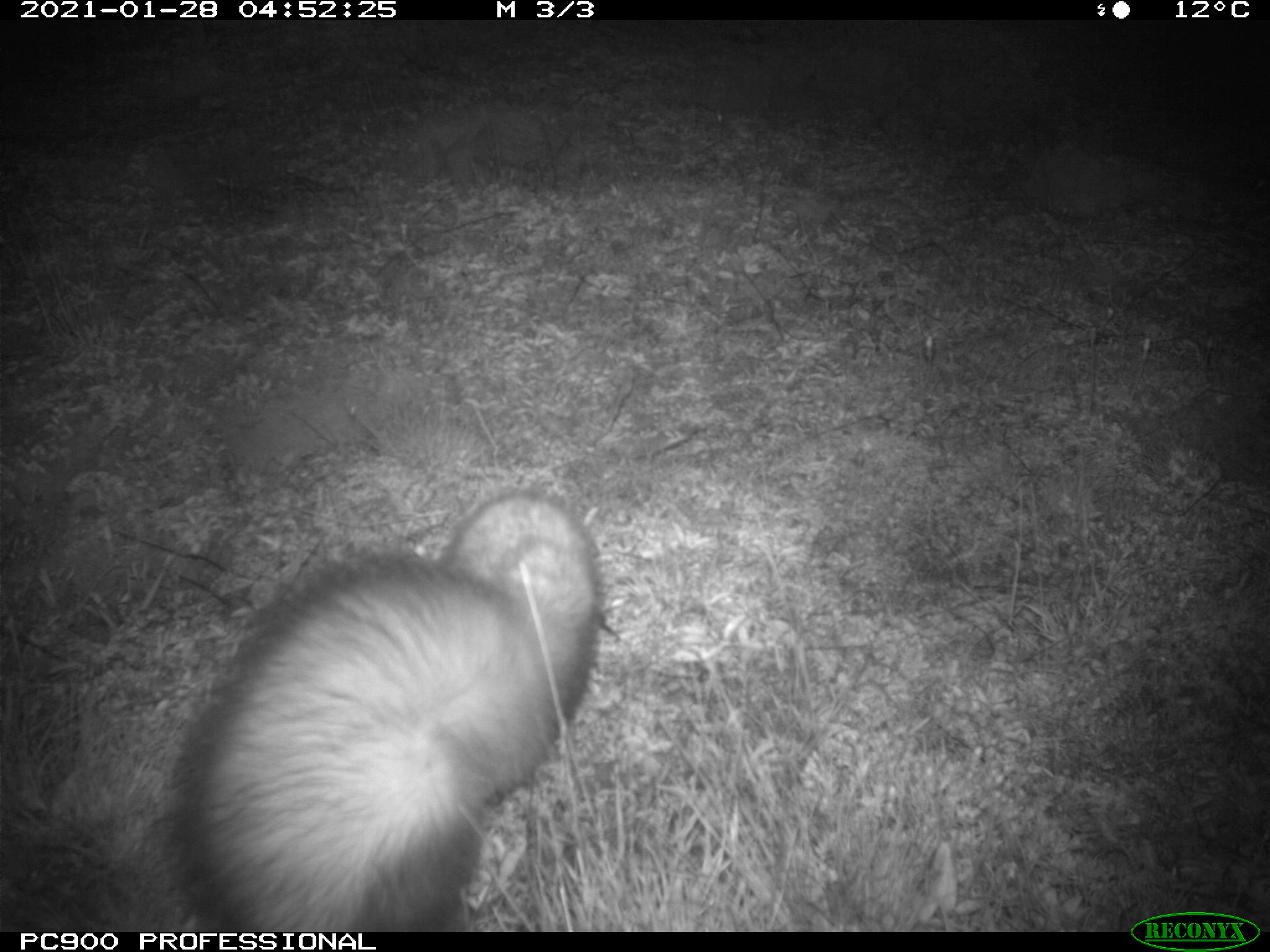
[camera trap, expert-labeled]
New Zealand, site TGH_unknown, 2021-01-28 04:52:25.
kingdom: Animalia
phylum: Chordata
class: Mammalia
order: Carnivora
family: Mustelidae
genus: Mustela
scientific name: Mustela furo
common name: ferret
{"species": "ferret (Mustela furo)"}